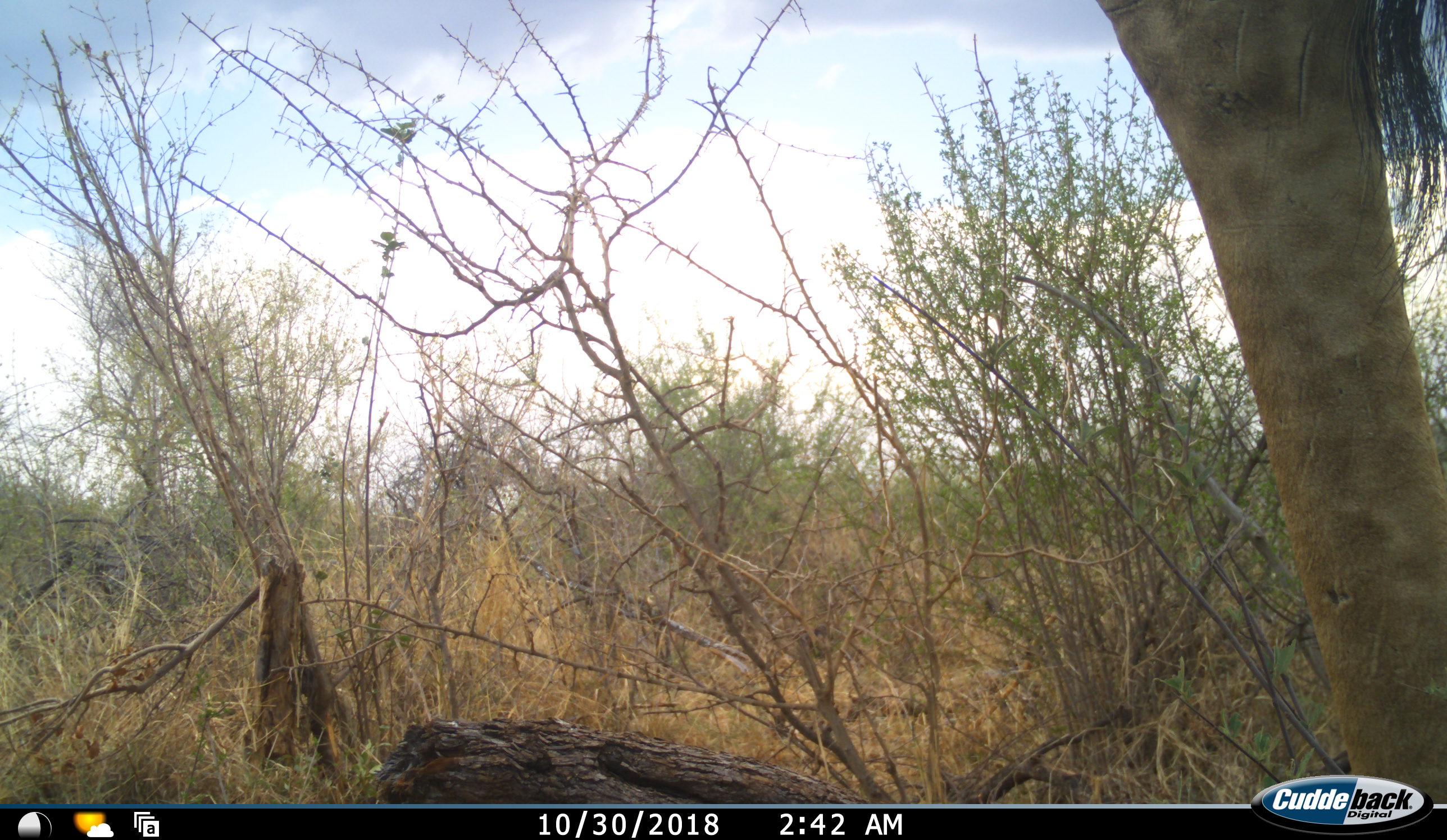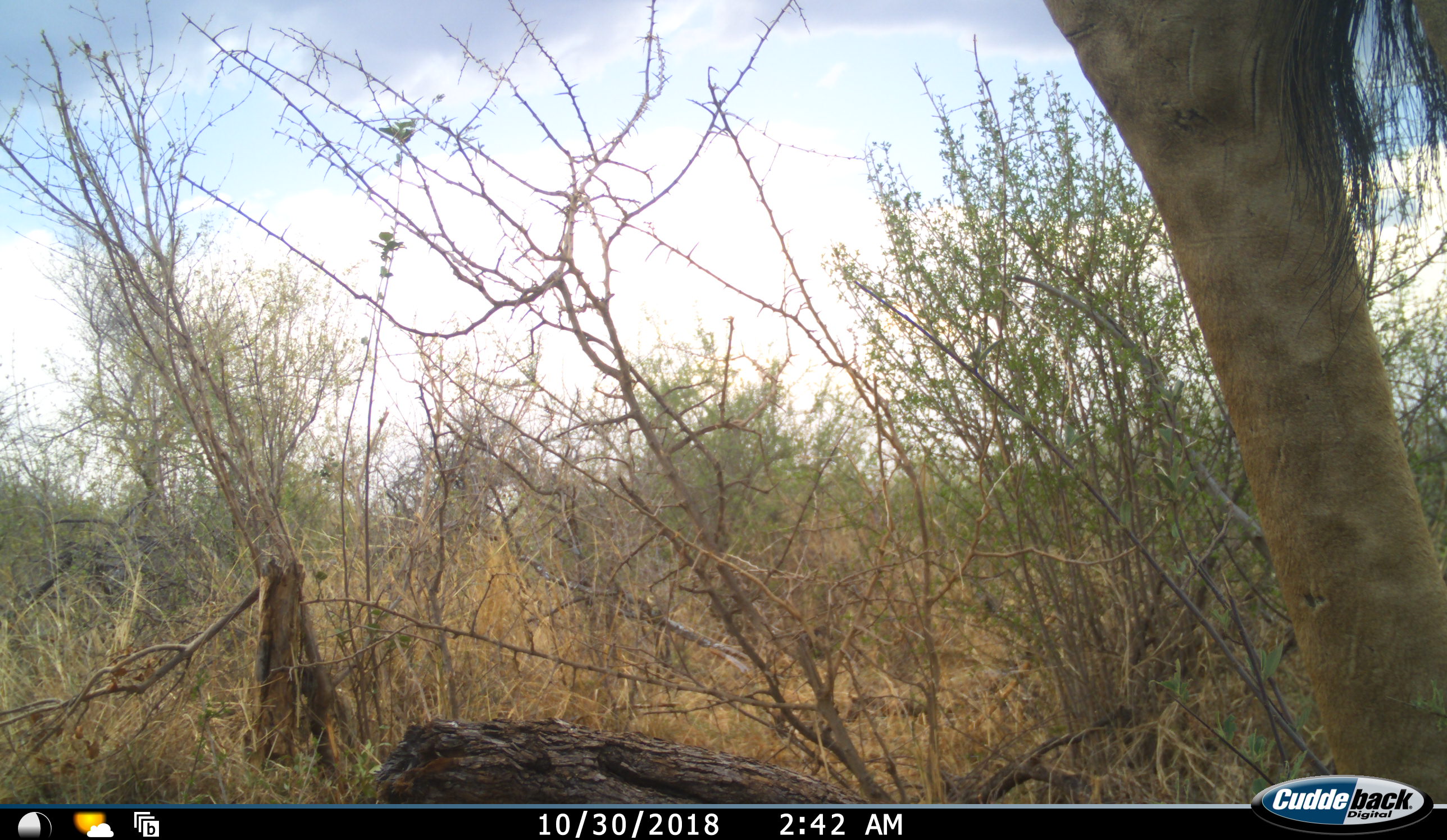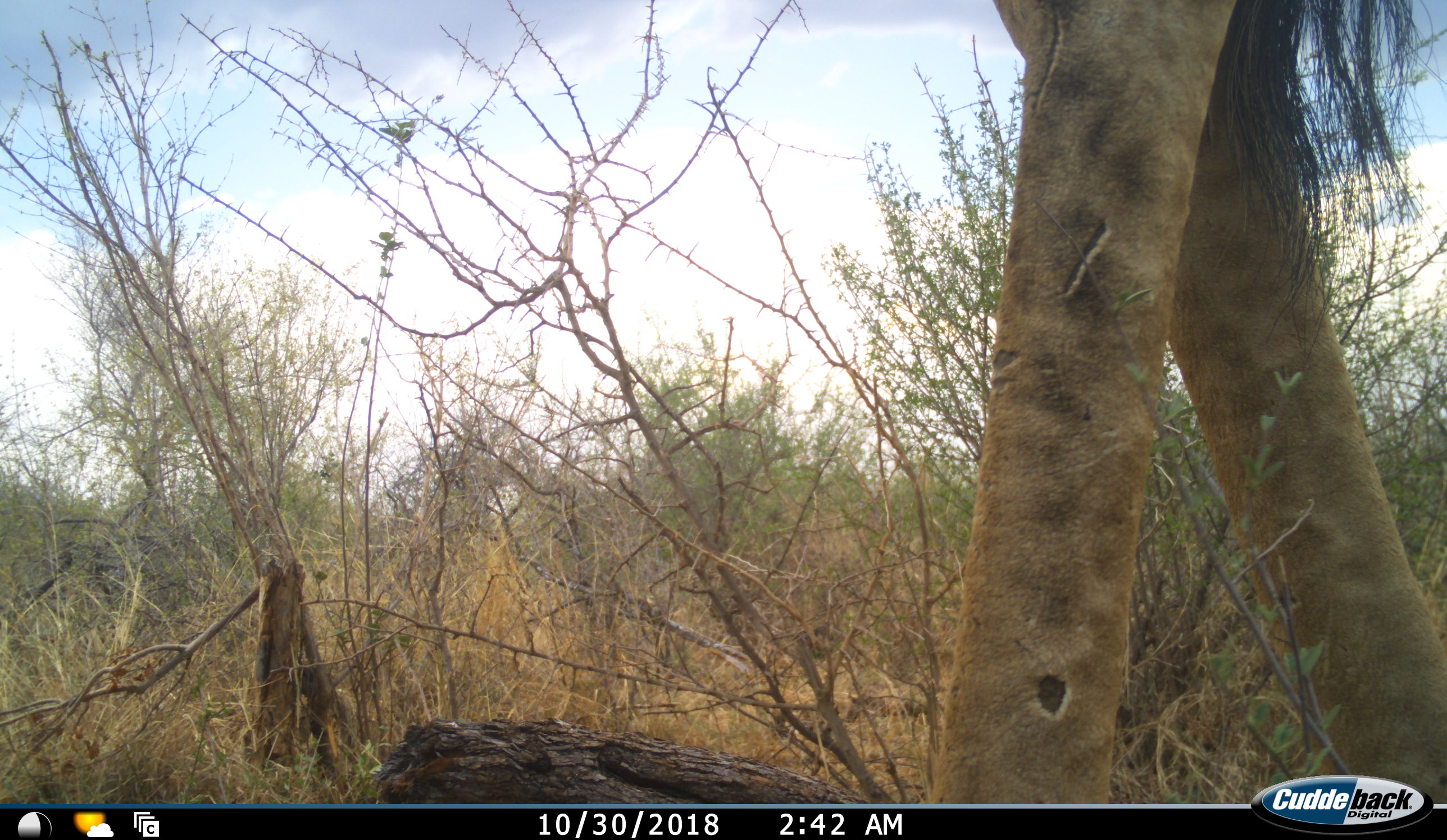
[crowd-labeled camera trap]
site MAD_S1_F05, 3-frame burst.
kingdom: Animalia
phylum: Chordata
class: Mammalia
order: Artiodactyla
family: Giraffidae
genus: Giraffa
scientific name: Giraffa camelopardalis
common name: giraffe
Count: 1.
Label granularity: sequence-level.